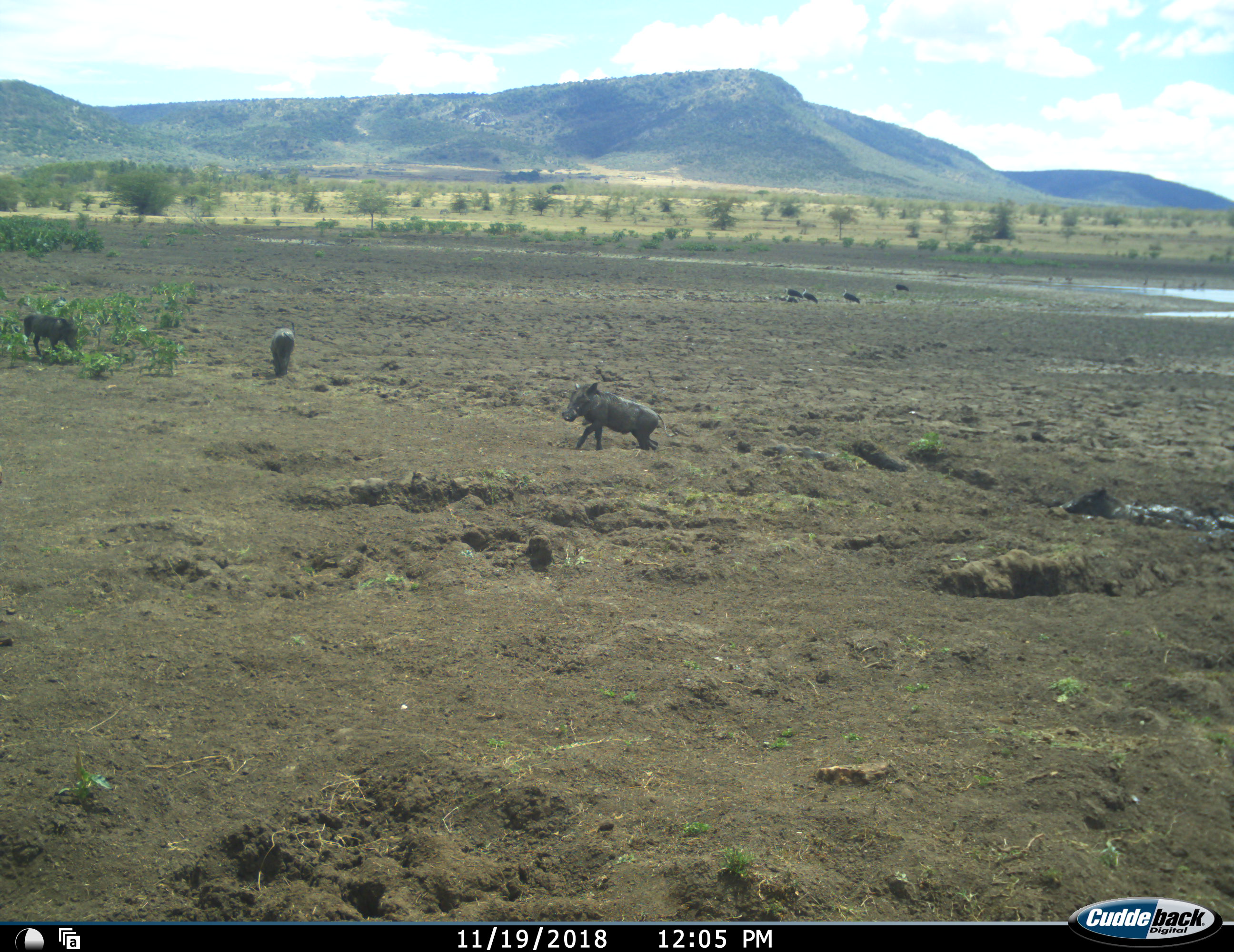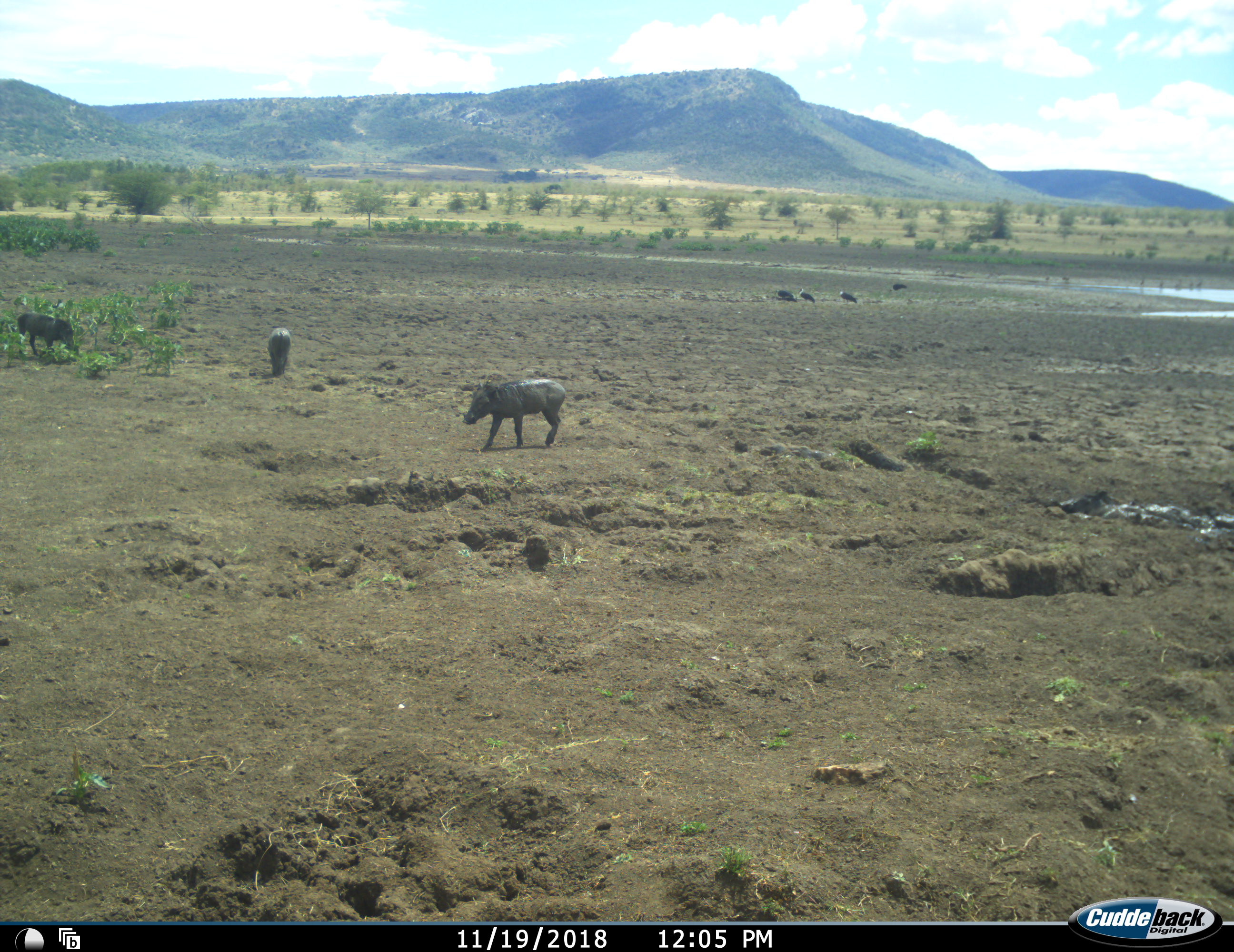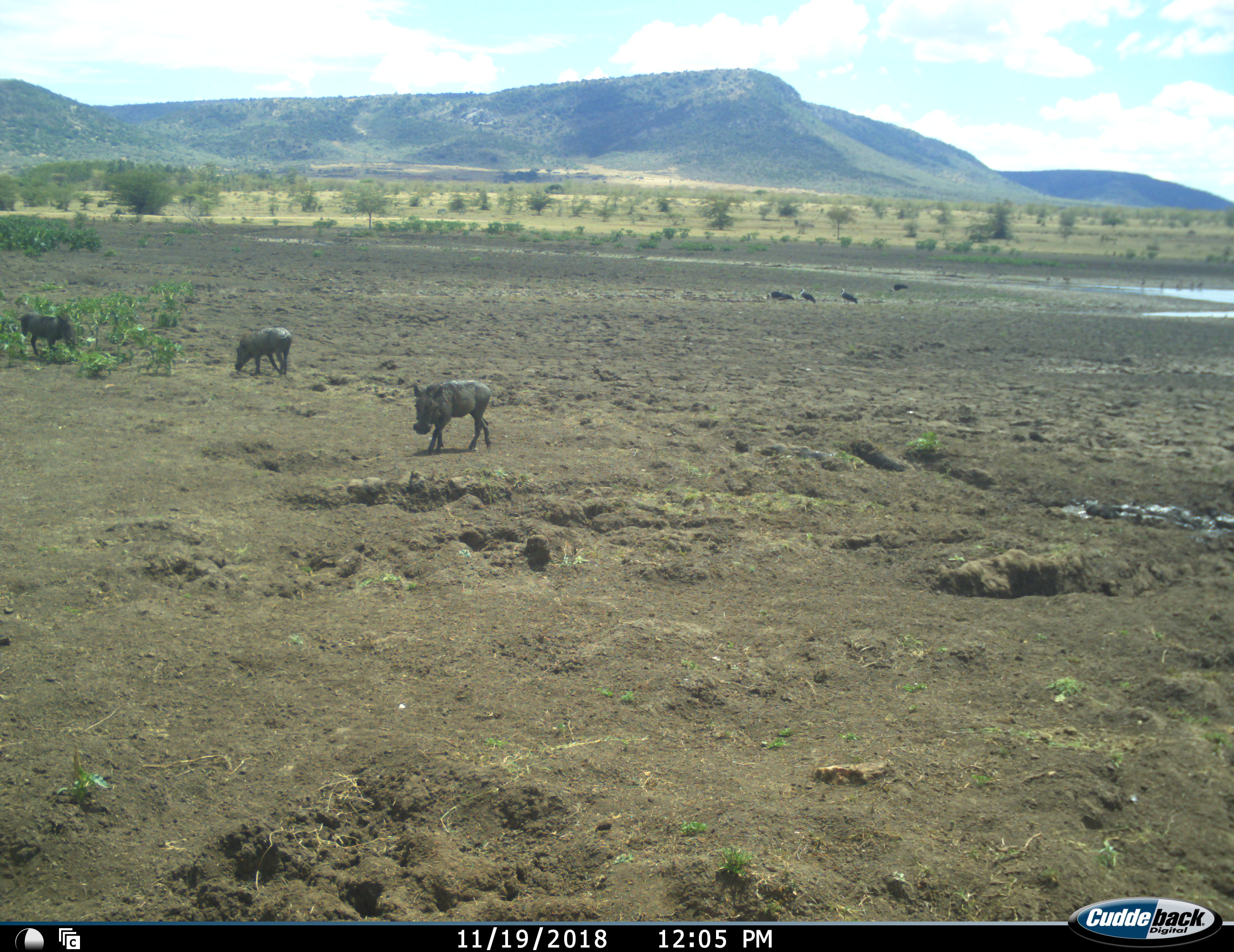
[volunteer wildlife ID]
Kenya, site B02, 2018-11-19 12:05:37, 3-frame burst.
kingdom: Animalia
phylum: Chordata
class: Aves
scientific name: Aves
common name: bird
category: birdother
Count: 4.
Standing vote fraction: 88%.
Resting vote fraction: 0%.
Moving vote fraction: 25%.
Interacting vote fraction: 0%.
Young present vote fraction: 0%.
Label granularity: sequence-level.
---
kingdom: Animalia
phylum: Chordata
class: Mammalia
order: Artiodactyla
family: Suidae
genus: Phacochoerus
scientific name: Phacochoerus africanus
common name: warthog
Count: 4.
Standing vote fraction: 64%.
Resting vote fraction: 27%.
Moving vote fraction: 82%.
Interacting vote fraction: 9%.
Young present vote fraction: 27%.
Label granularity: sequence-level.